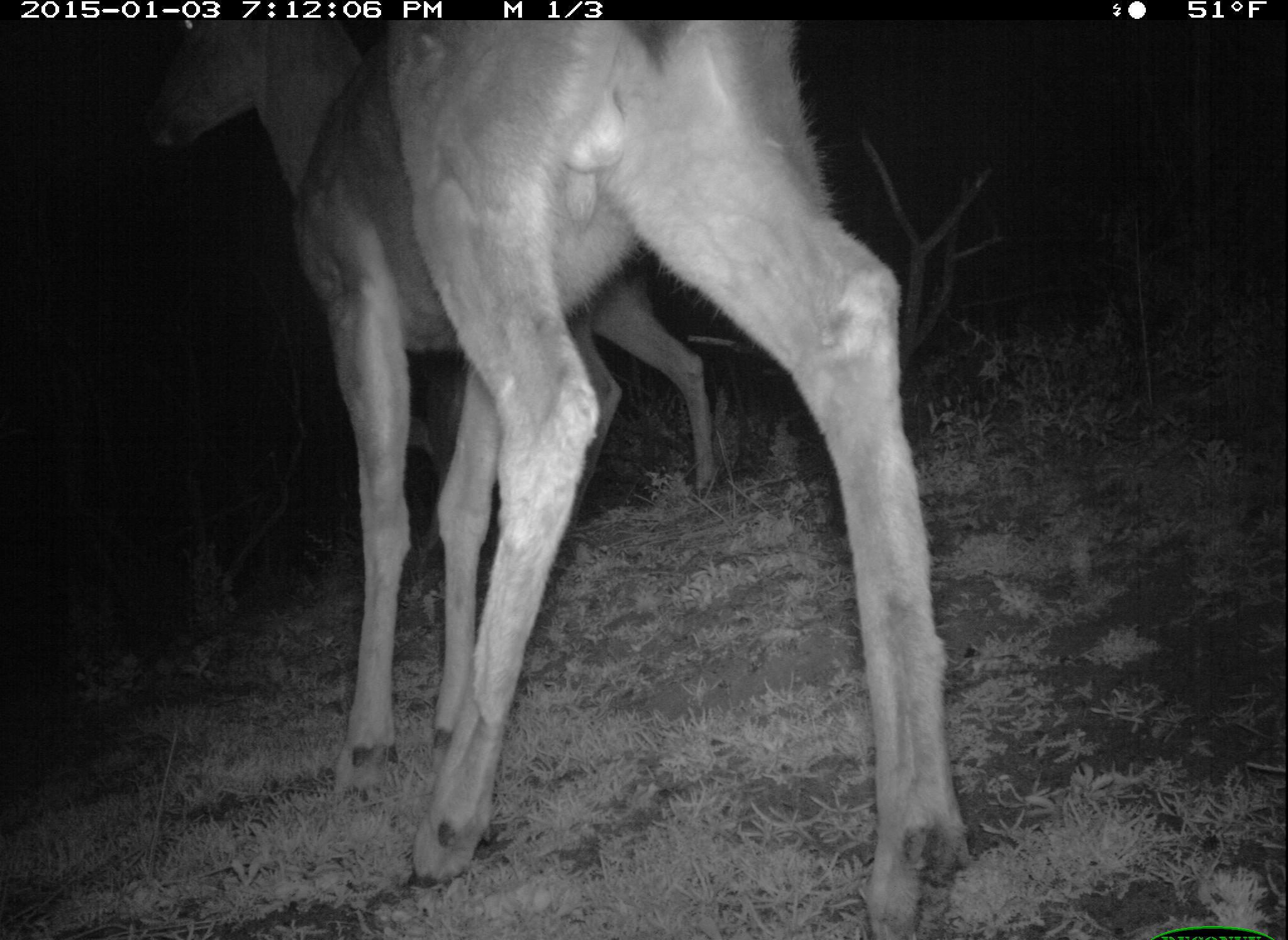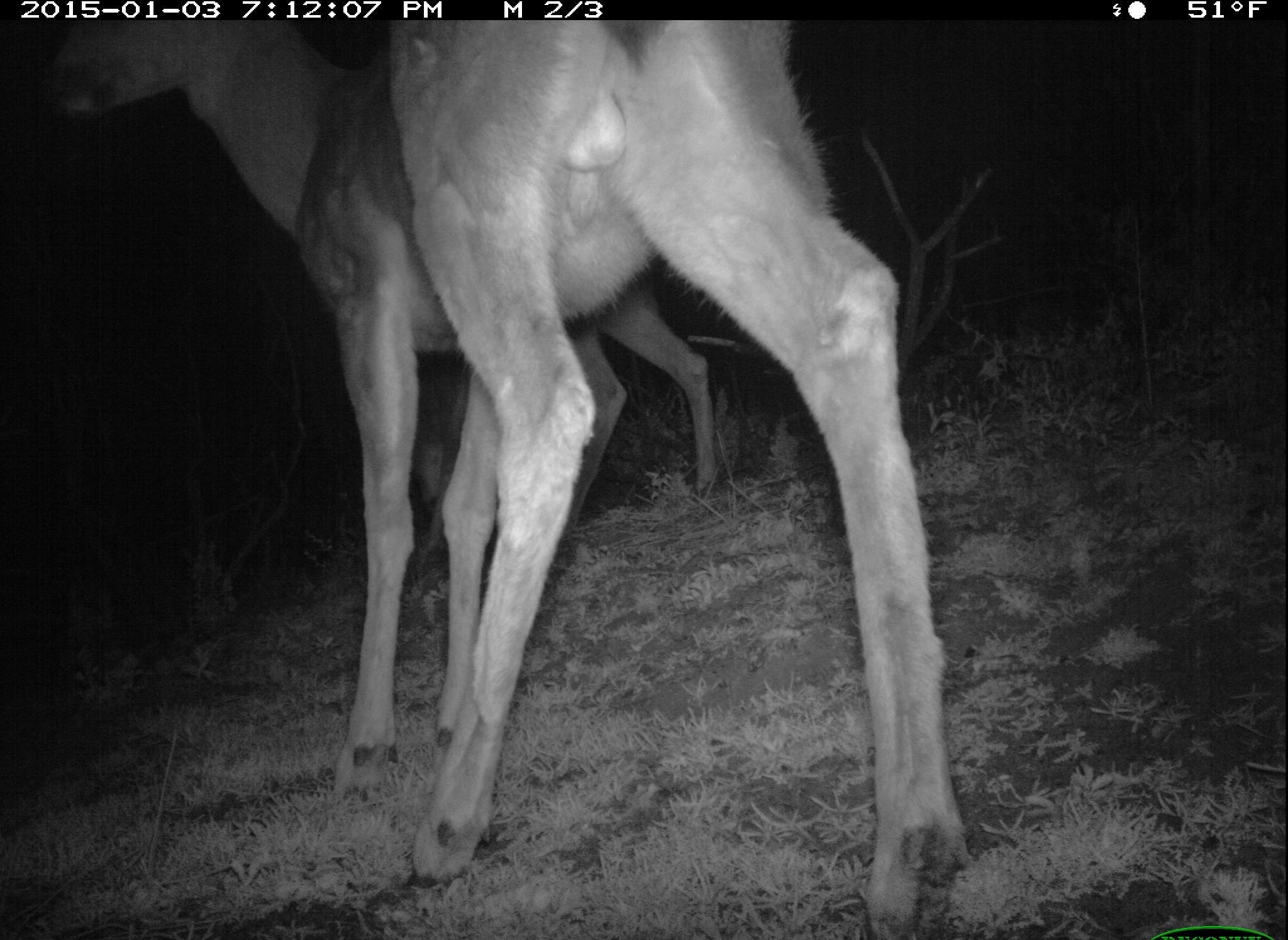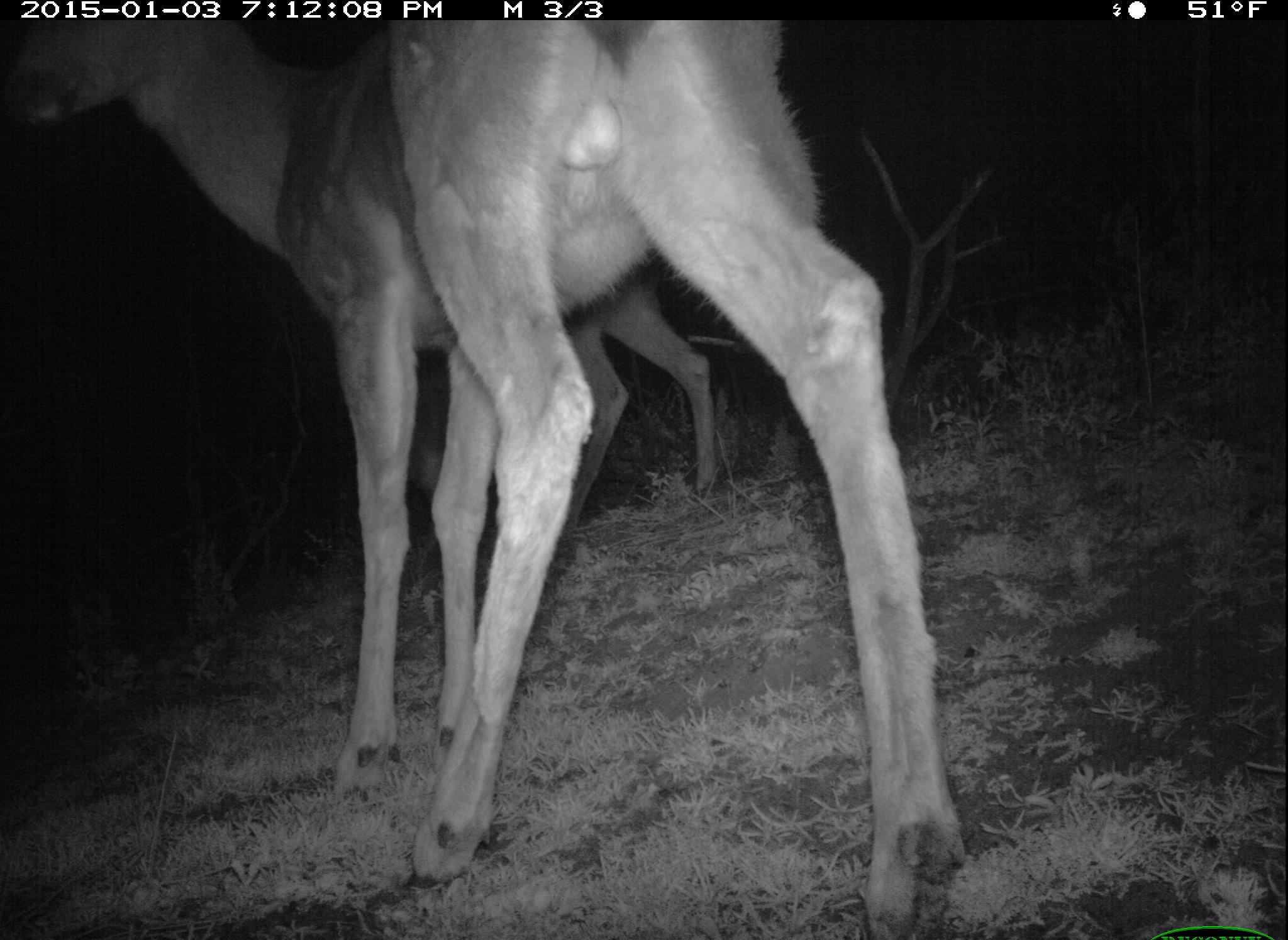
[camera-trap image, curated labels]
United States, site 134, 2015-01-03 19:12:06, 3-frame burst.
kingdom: Animalia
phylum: Chordata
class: Mammalia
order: Artiodactyla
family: Cervidae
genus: Odocoileus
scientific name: Odocoileus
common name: deer